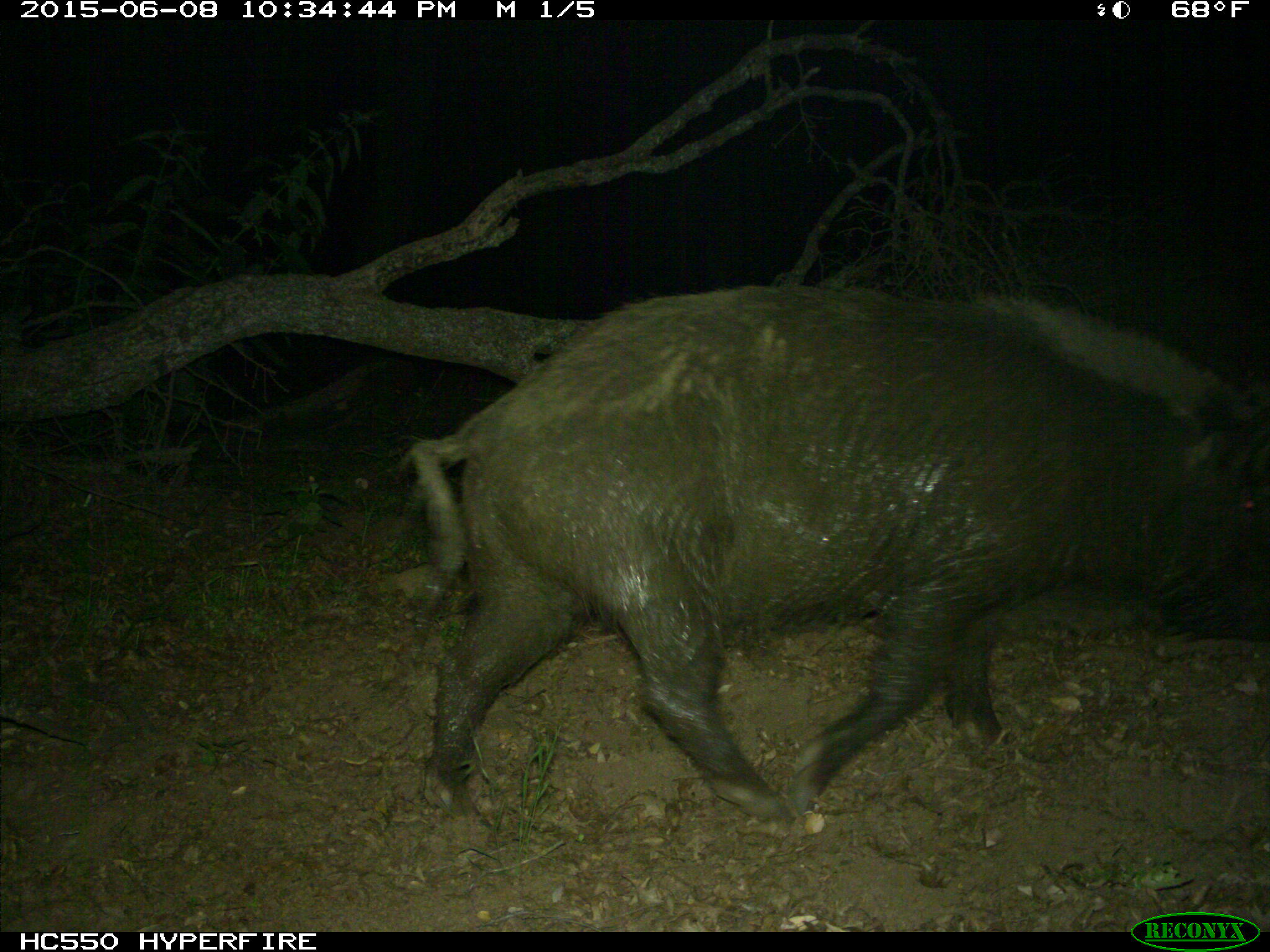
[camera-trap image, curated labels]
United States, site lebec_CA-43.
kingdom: Animalia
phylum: Chordata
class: Mammalia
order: Artiodactyla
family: Suidae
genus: Sus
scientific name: Sus scrofa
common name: wild boar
Sus scrofa (wild boar).